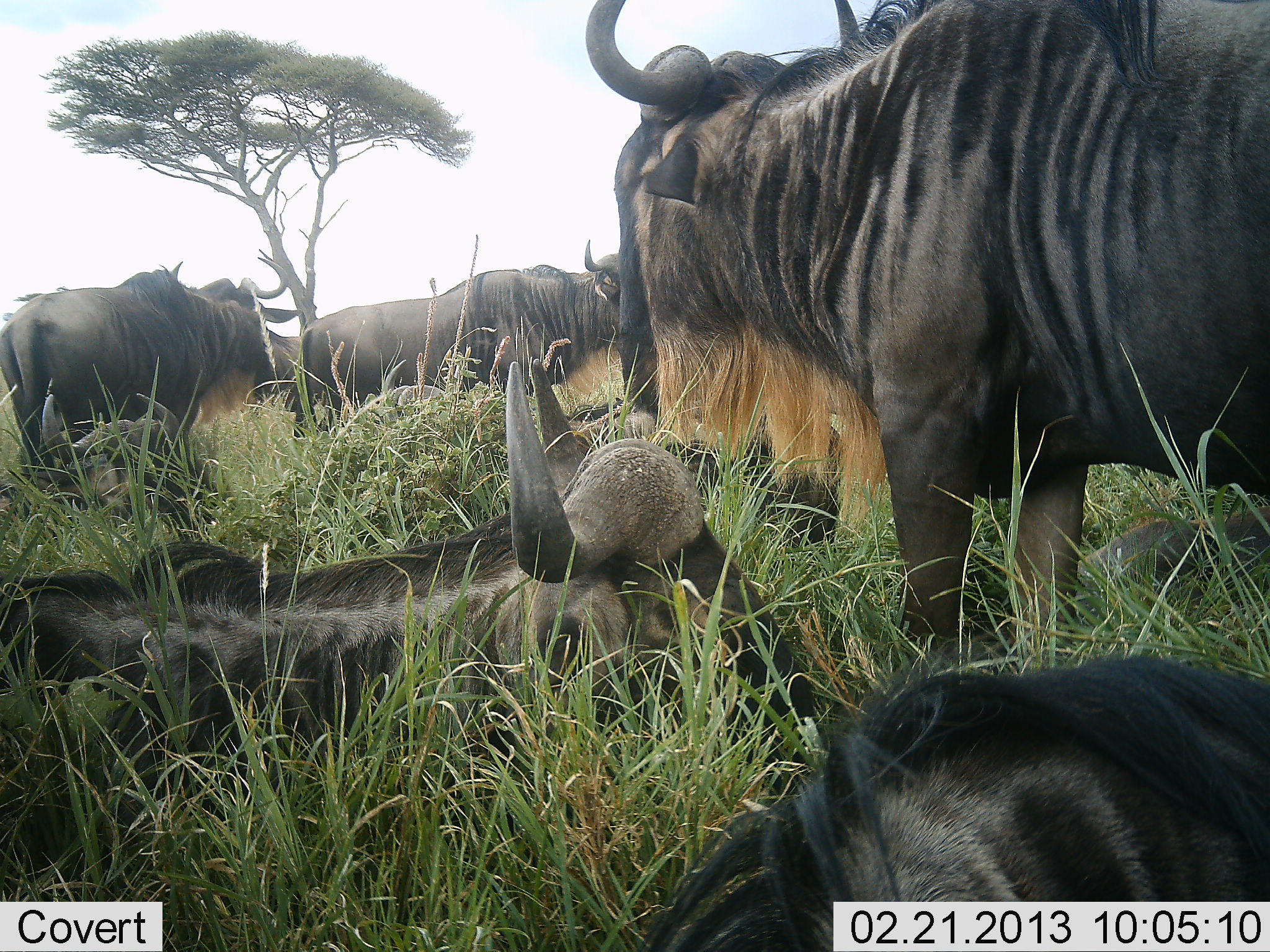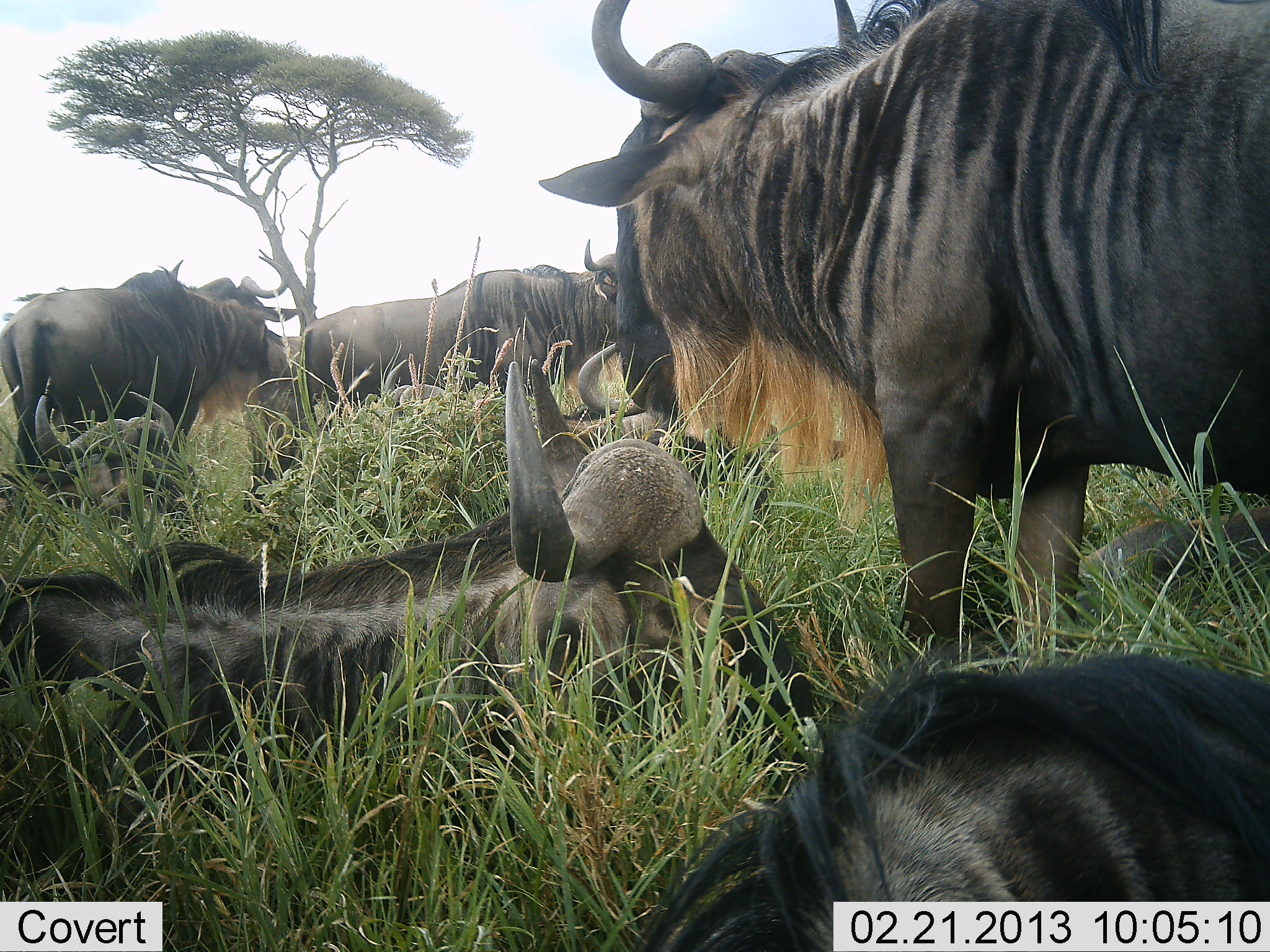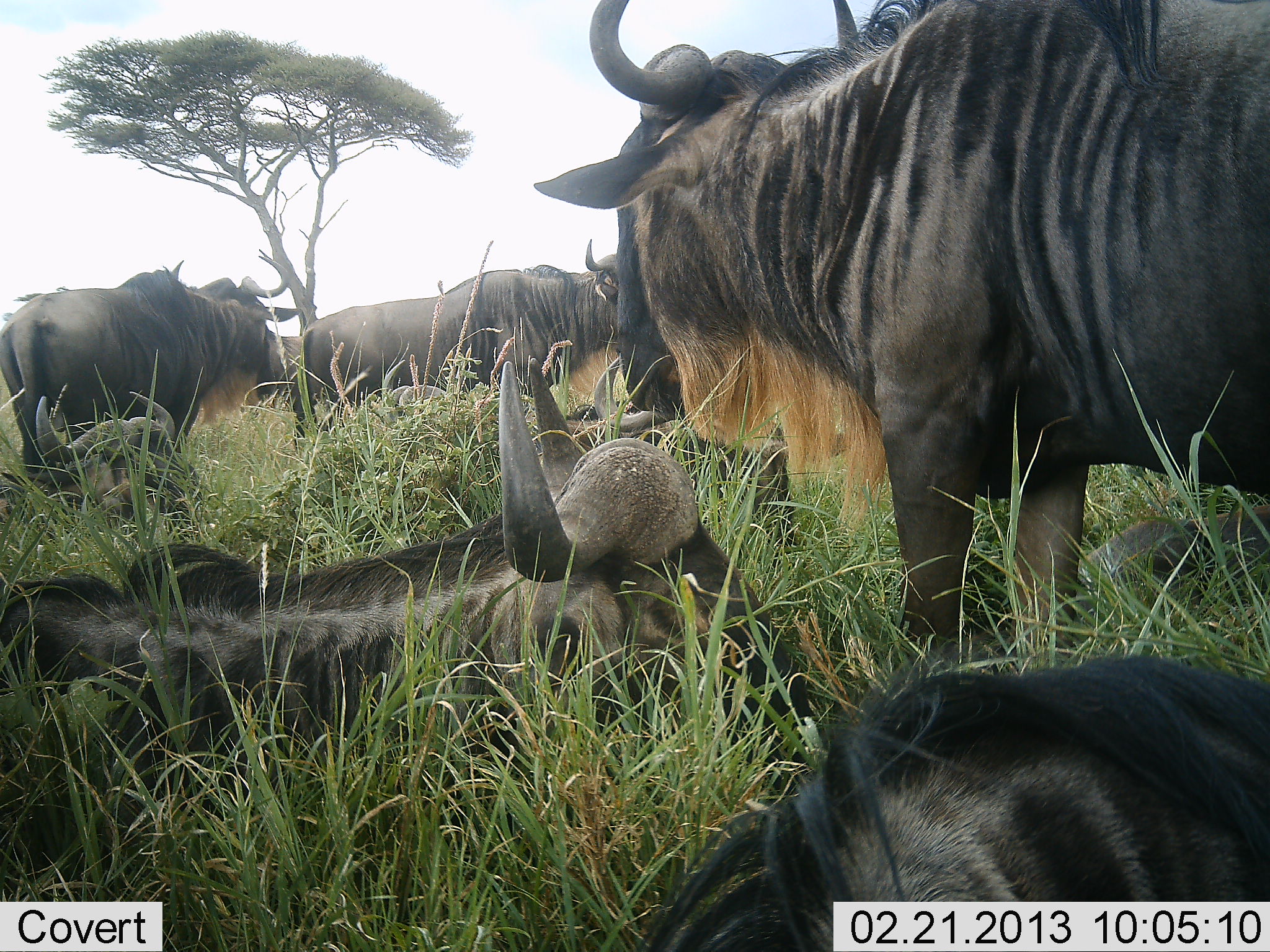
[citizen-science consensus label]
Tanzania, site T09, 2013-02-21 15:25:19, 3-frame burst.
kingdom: Animalia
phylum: Chordata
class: Mammalia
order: Artiodactyla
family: Bovidae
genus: Connochaetes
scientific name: Connochaetes taurinus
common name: blue wildebeest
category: wildebeest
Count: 8.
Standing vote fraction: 68%.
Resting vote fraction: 100%.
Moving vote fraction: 9%.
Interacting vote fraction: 9%.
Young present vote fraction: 9%.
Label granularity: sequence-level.